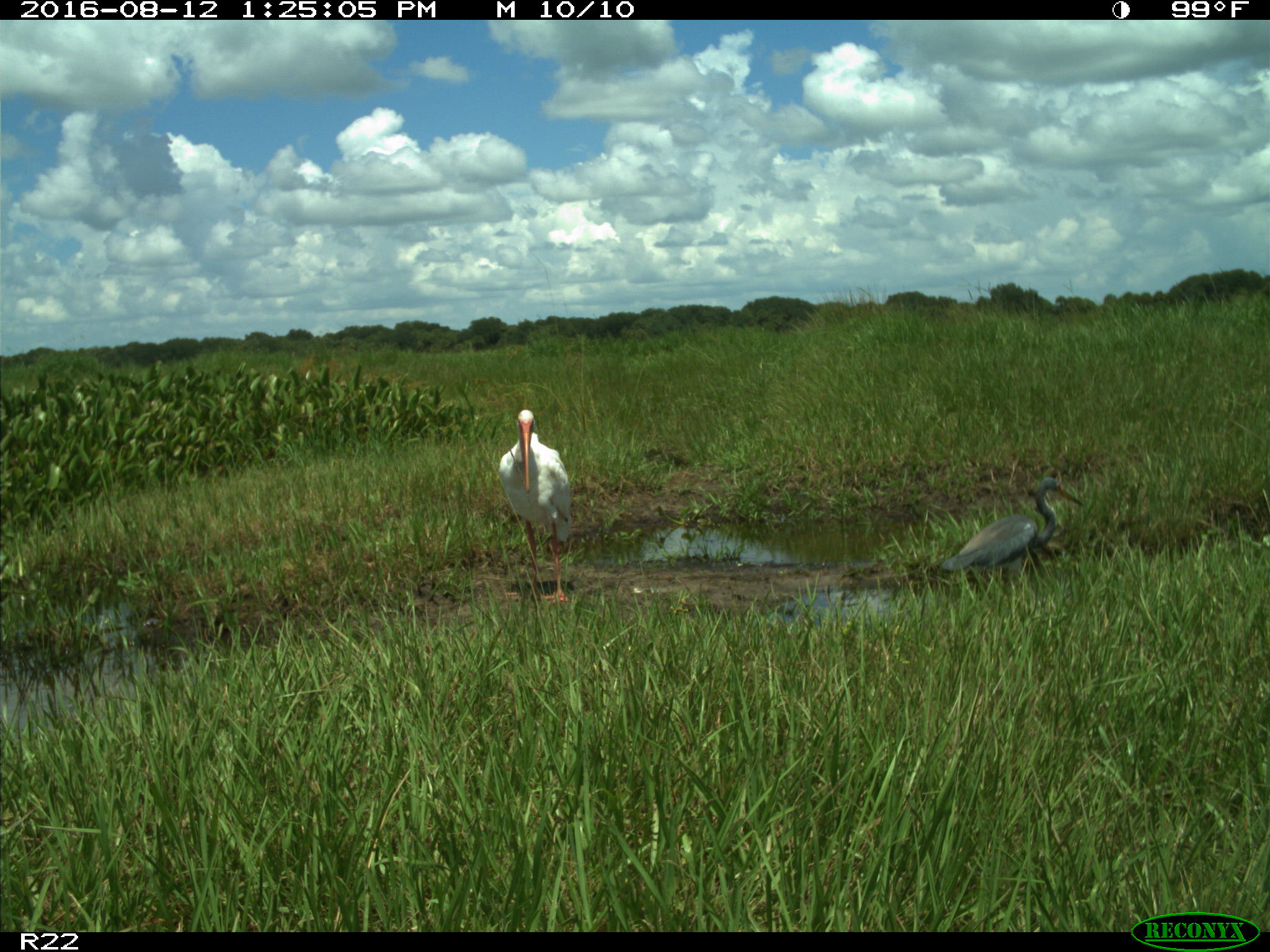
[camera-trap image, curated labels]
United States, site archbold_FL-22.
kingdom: Animalia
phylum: Chordata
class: Aves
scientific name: Aves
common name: birds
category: unidentified bird